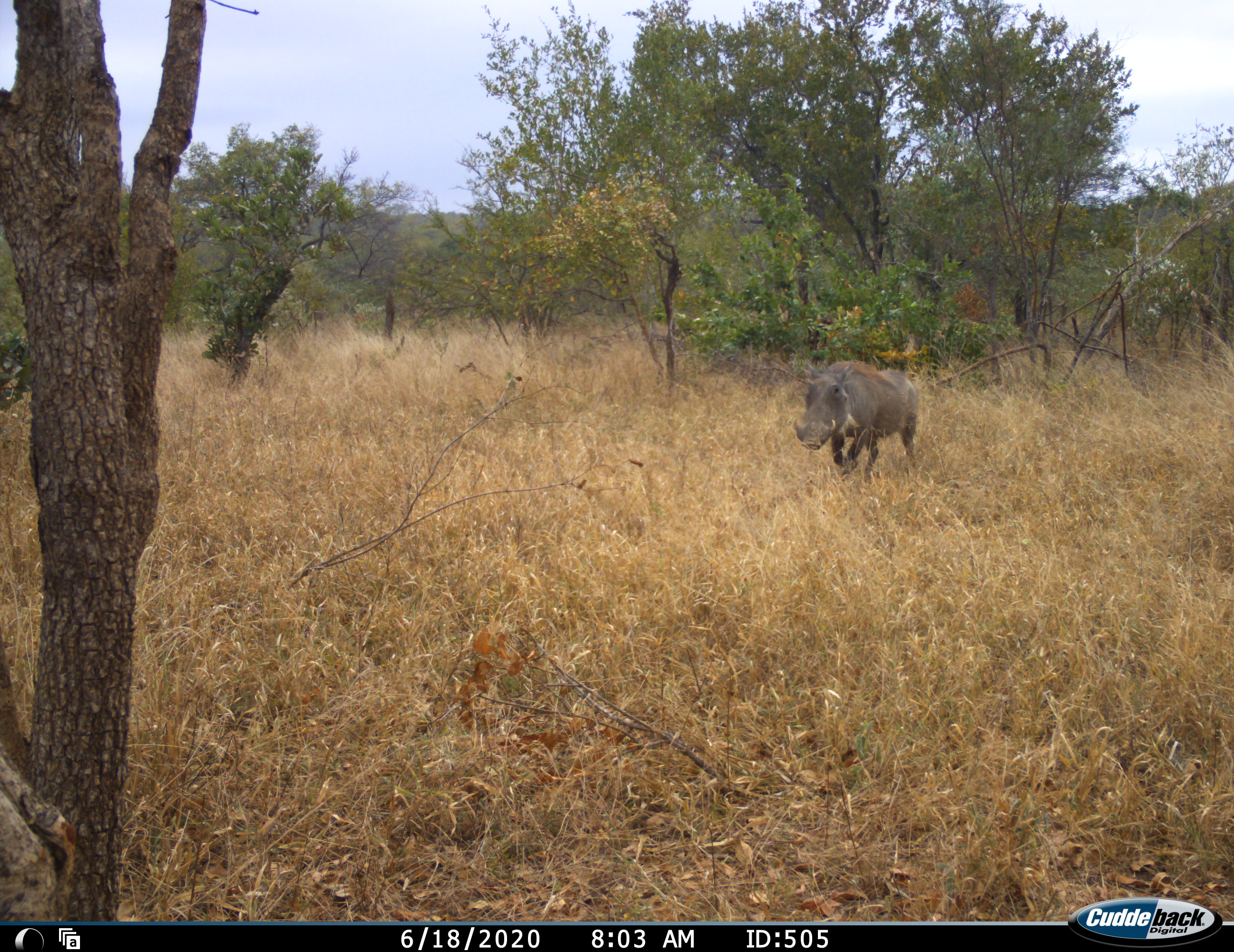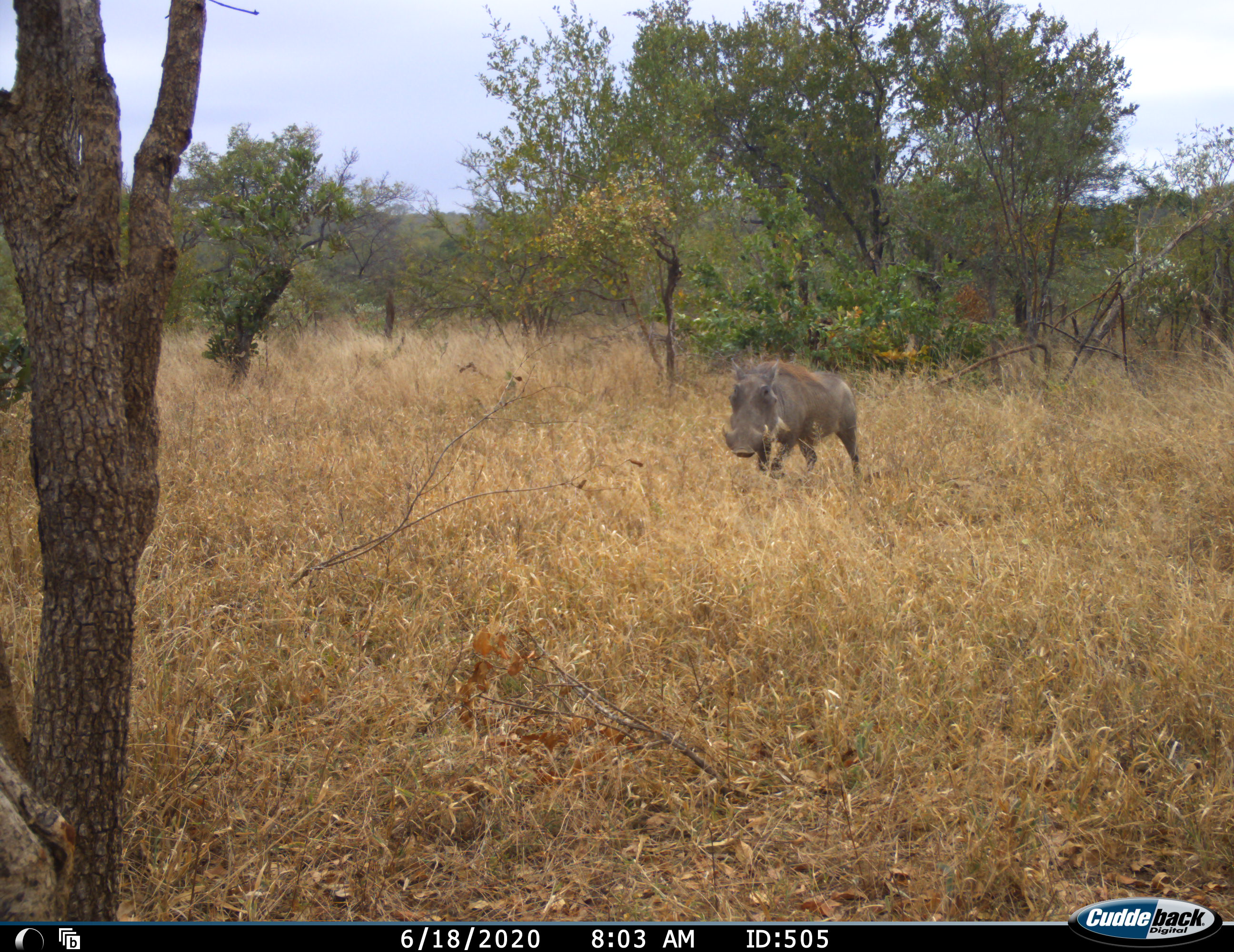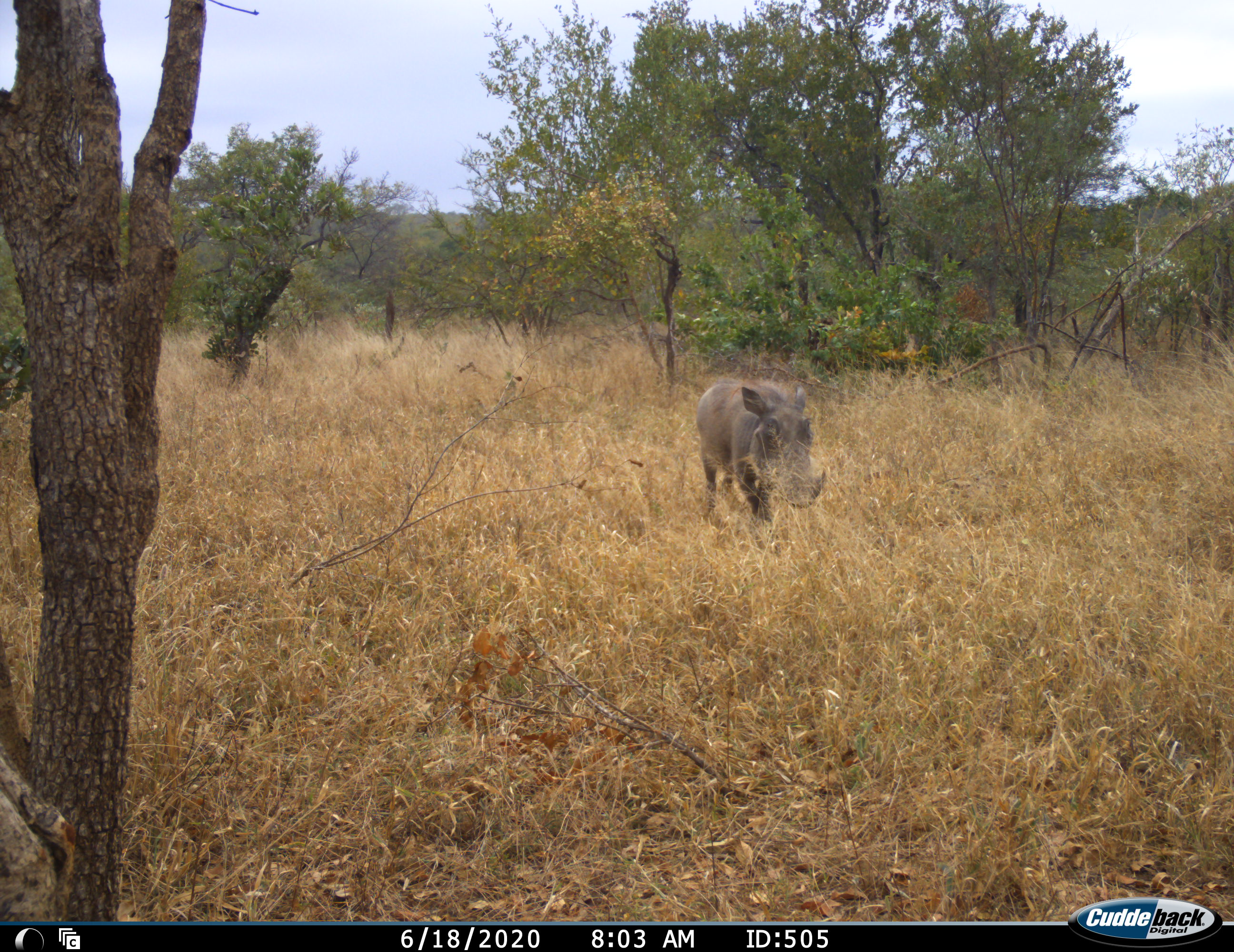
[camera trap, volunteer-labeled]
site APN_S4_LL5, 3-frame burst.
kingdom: Animalia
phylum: Chordata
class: Mammalia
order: Artiodactyla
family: Suidae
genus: Phacochoerus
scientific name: Phacochoerus africanus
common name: warthog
Warthog (Phacochoerus africanus), count 1. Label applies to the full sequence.